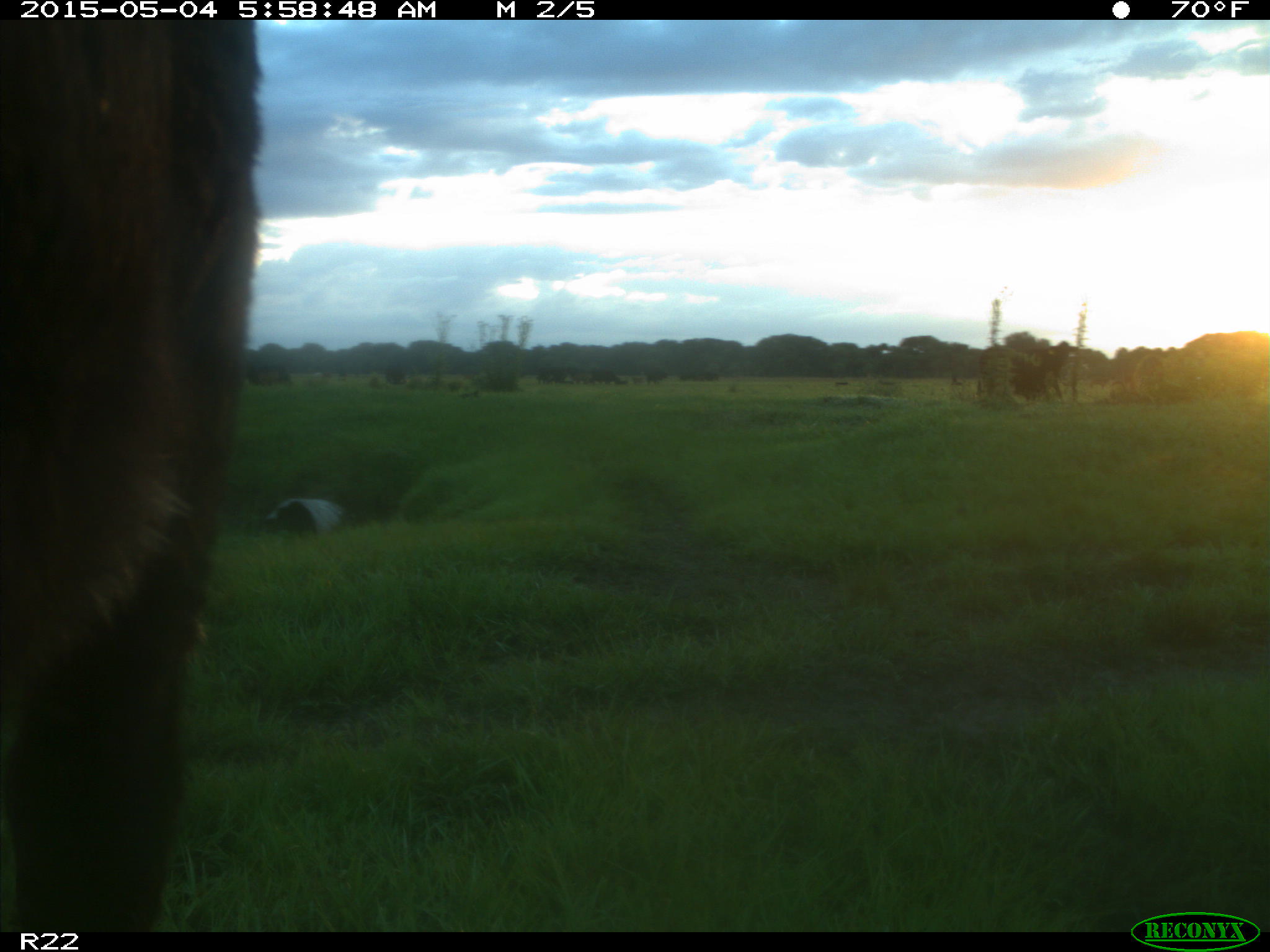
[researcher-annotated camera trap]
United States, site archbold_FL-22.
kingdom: Animalia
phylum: Chordata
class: Mammalia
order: Artiodactyla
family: Bovidae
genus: Bos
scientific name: Bos taurus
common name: domestic cow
Bos taurus (domestic cow).